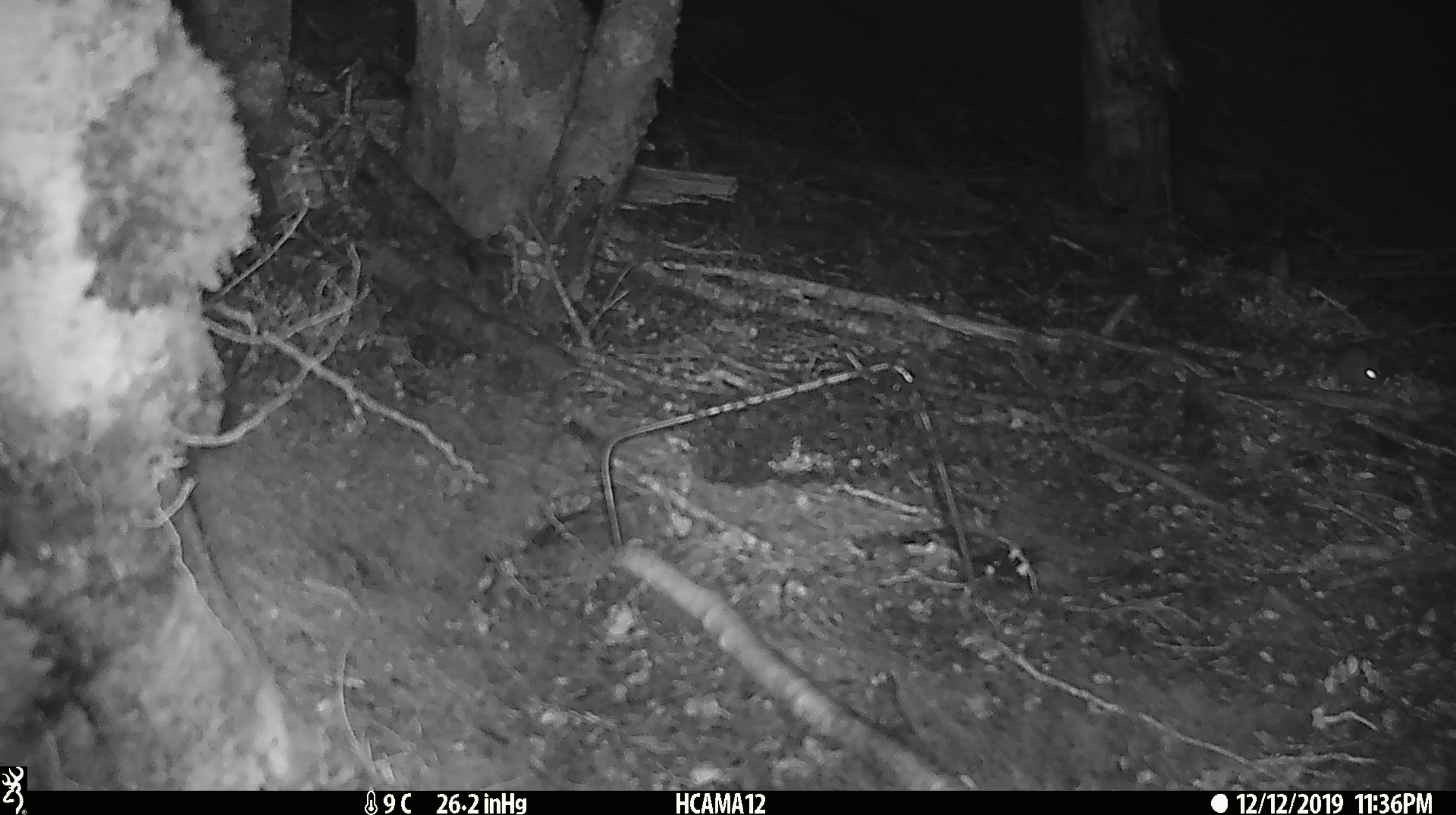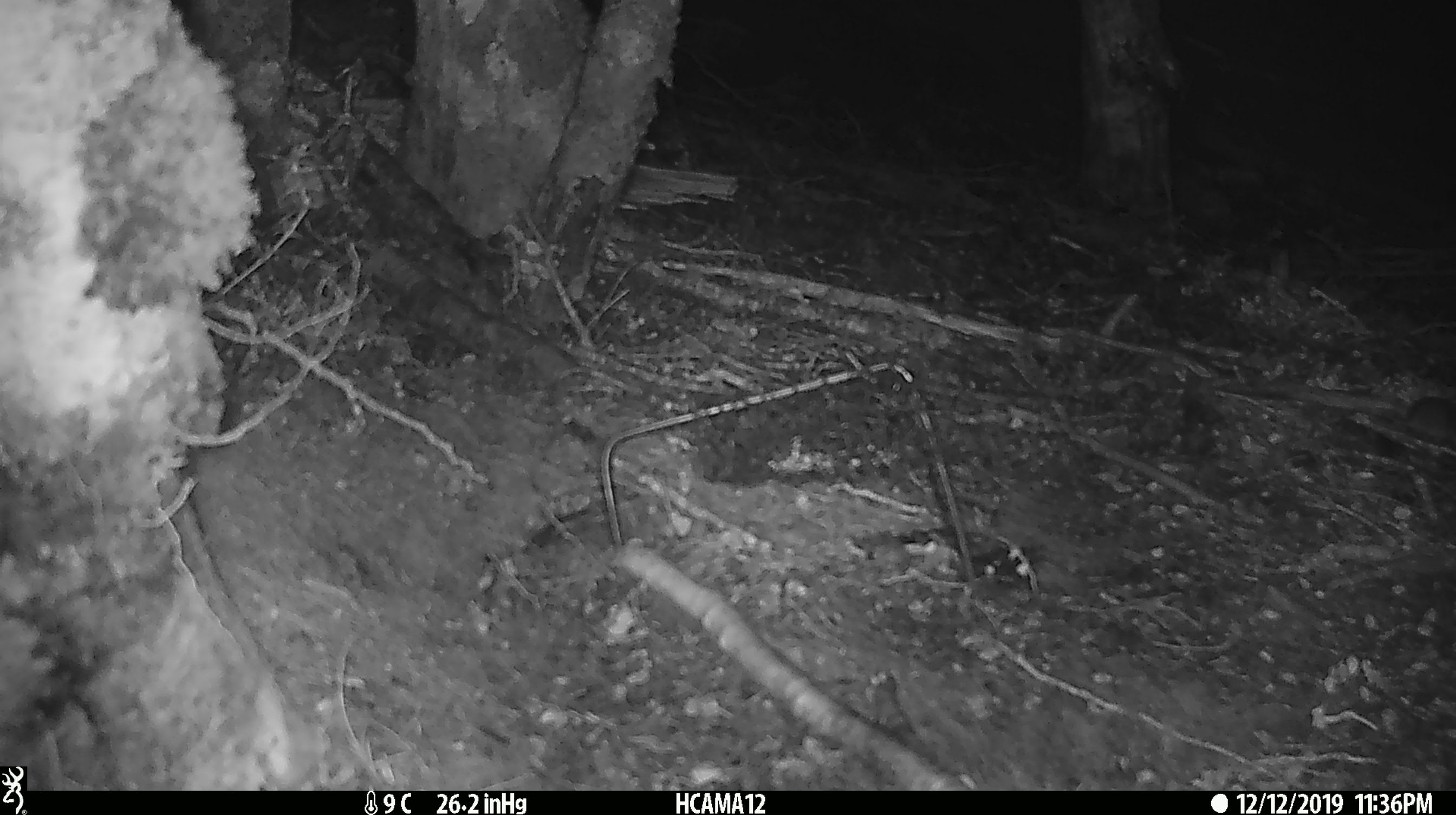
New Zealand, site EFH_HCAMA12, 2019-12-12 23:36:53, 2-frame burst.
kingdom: Animalia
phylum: Chordata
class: Mammalia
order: Rodentia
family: Muridae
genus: Mus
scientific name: Mus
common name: mouse